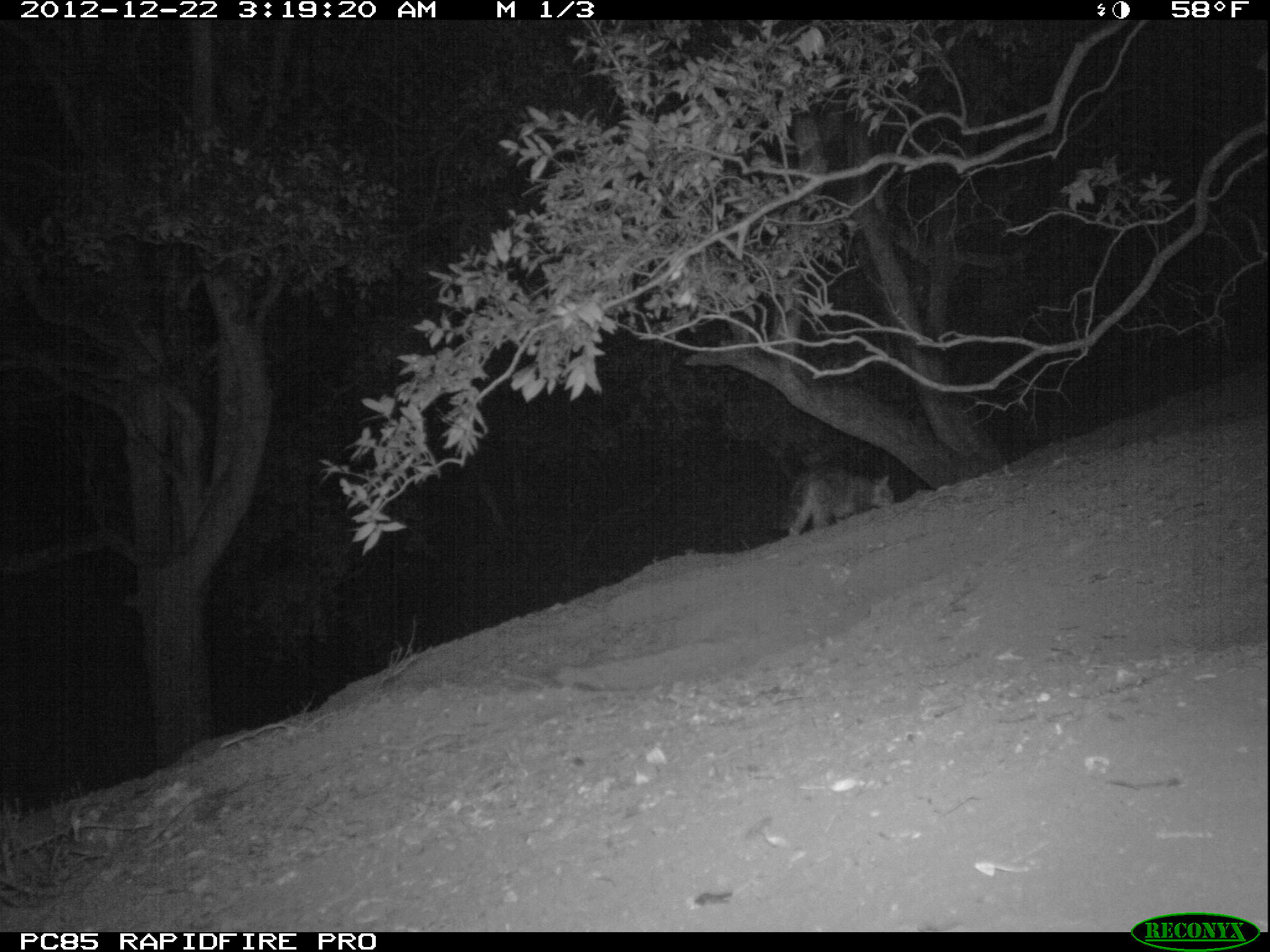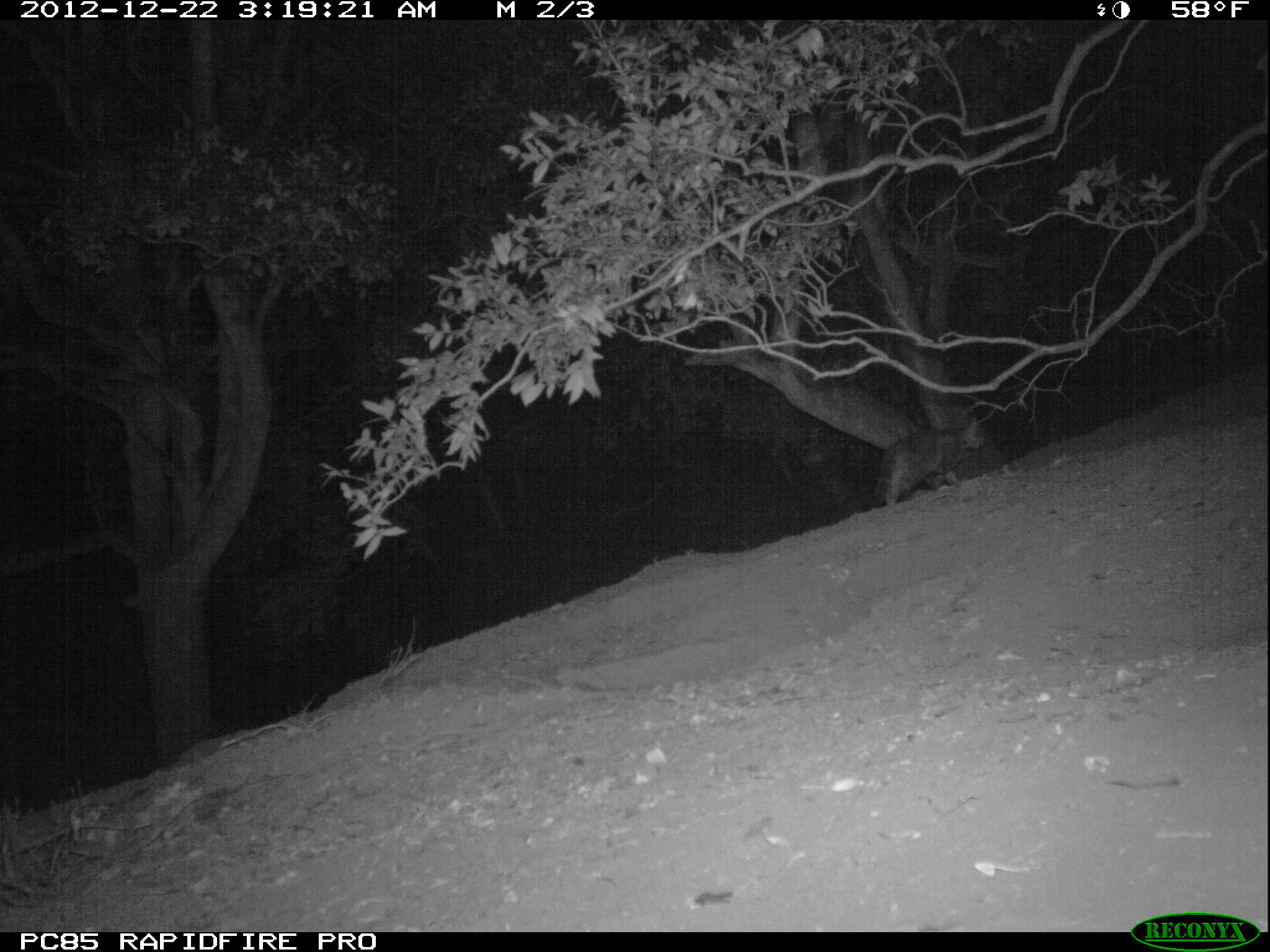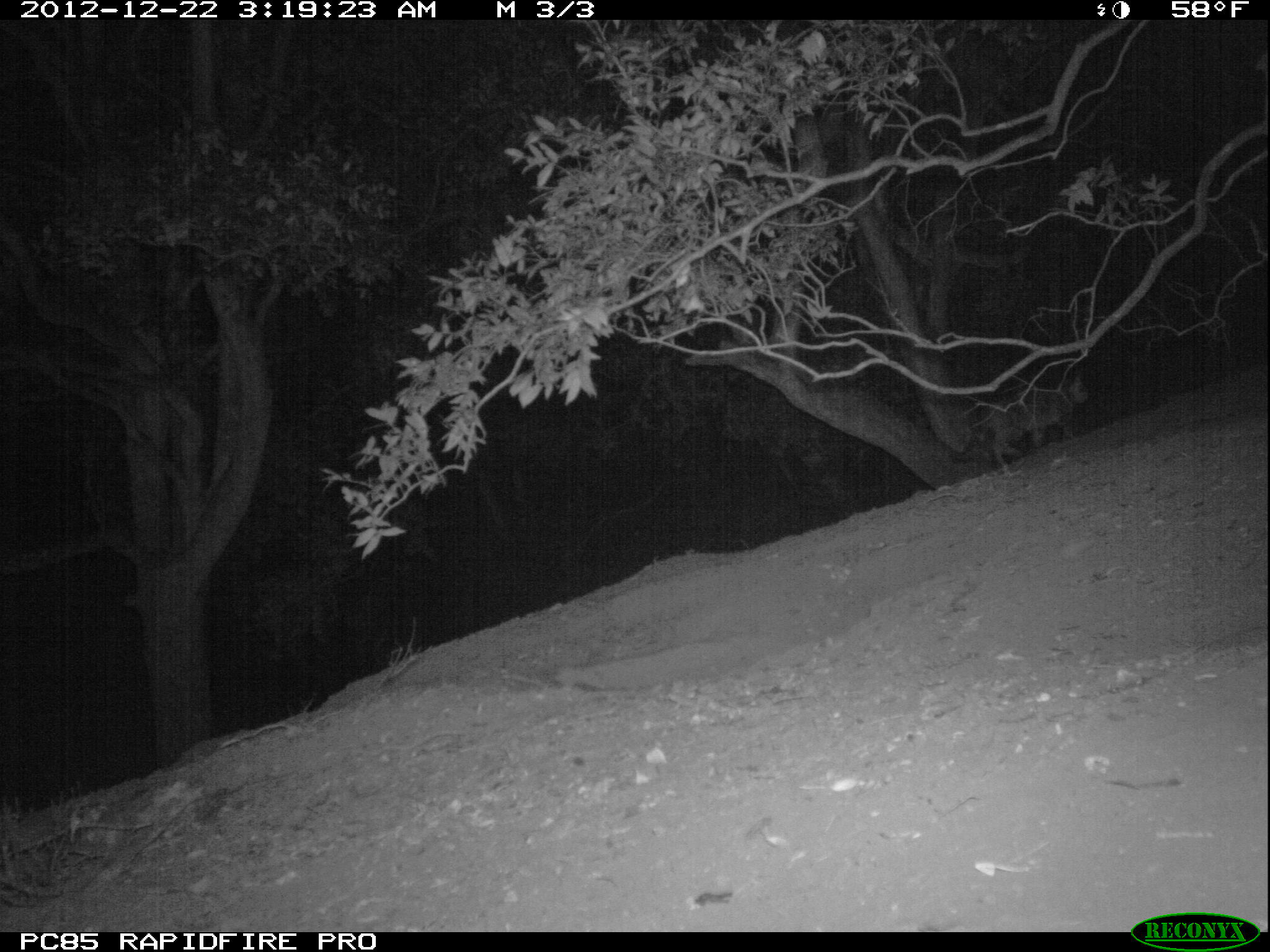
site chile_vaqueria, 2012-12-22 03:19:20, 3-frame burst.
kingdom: Animalia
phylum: Chordata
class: Mammalia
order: Carnivora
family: Felidae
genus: Felis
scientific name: Felis catus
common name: cat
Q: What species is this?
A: Cat (Felis catus).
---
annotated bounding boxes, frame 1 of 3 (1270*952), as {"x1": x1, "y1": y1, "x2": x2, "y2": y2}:
cat: {"x1": 780, "y1": 468, "x2": 898, "y2": 539}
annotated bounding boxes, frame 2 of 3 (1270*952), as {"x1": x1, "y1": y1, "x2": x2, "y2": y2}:
cat: {"x1": 875, "y1": 414, "x2": 991, "y2": 508}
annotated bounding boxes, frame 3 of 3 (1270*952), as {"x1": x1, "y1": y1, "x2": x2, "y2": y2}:
cat: {"x1": 976, "y1": 381, "x2": 1086, "y2": 465}